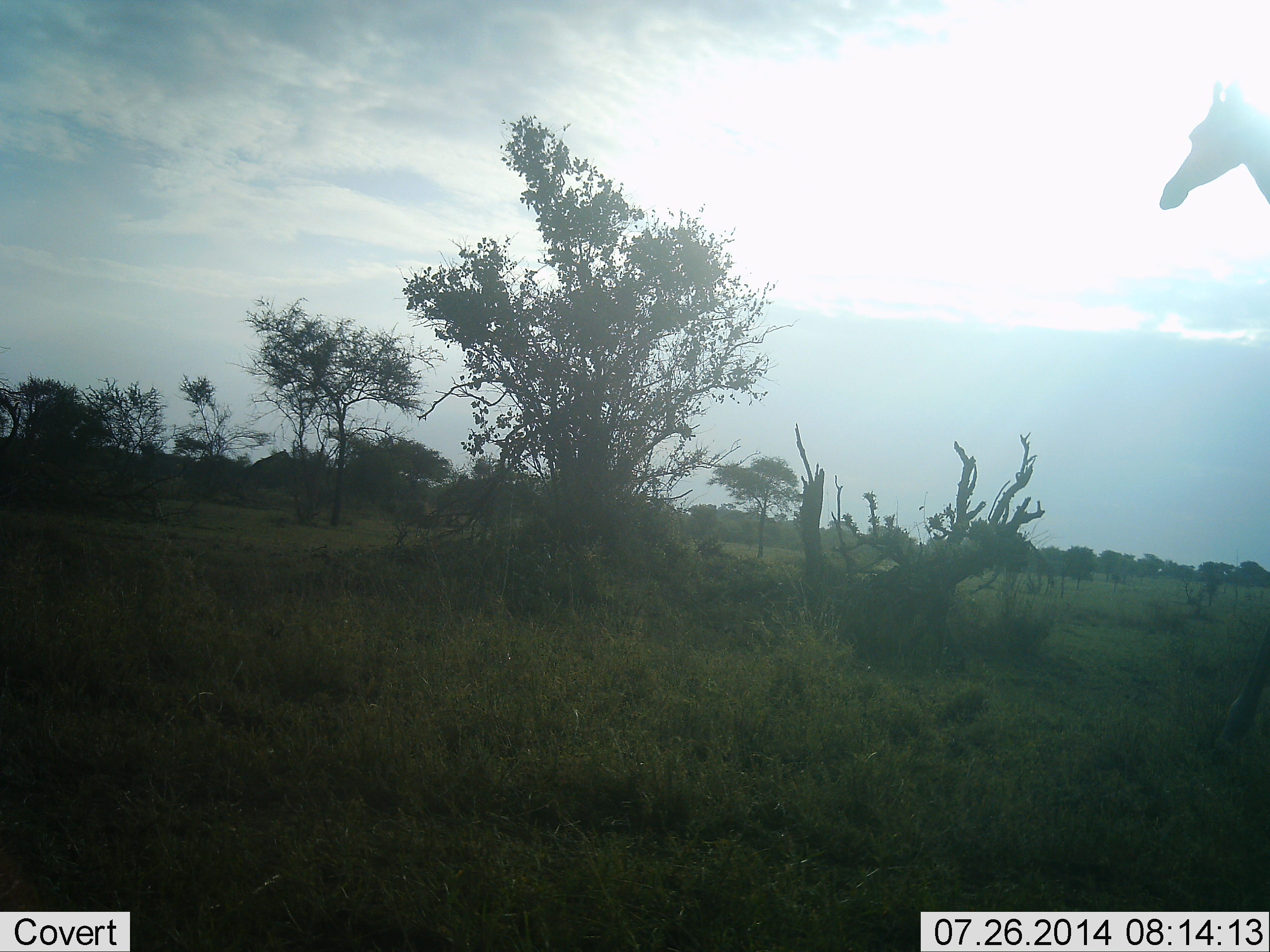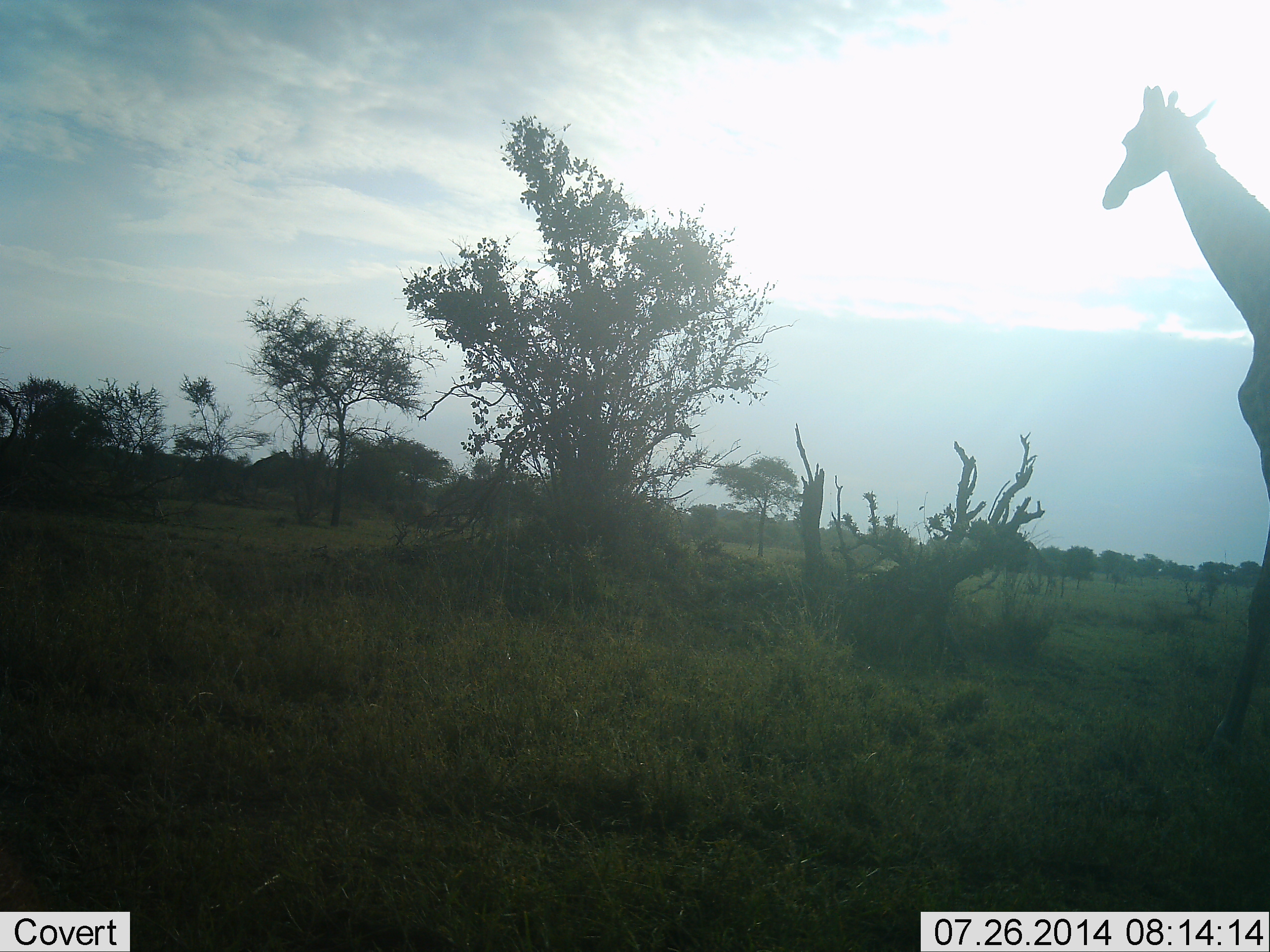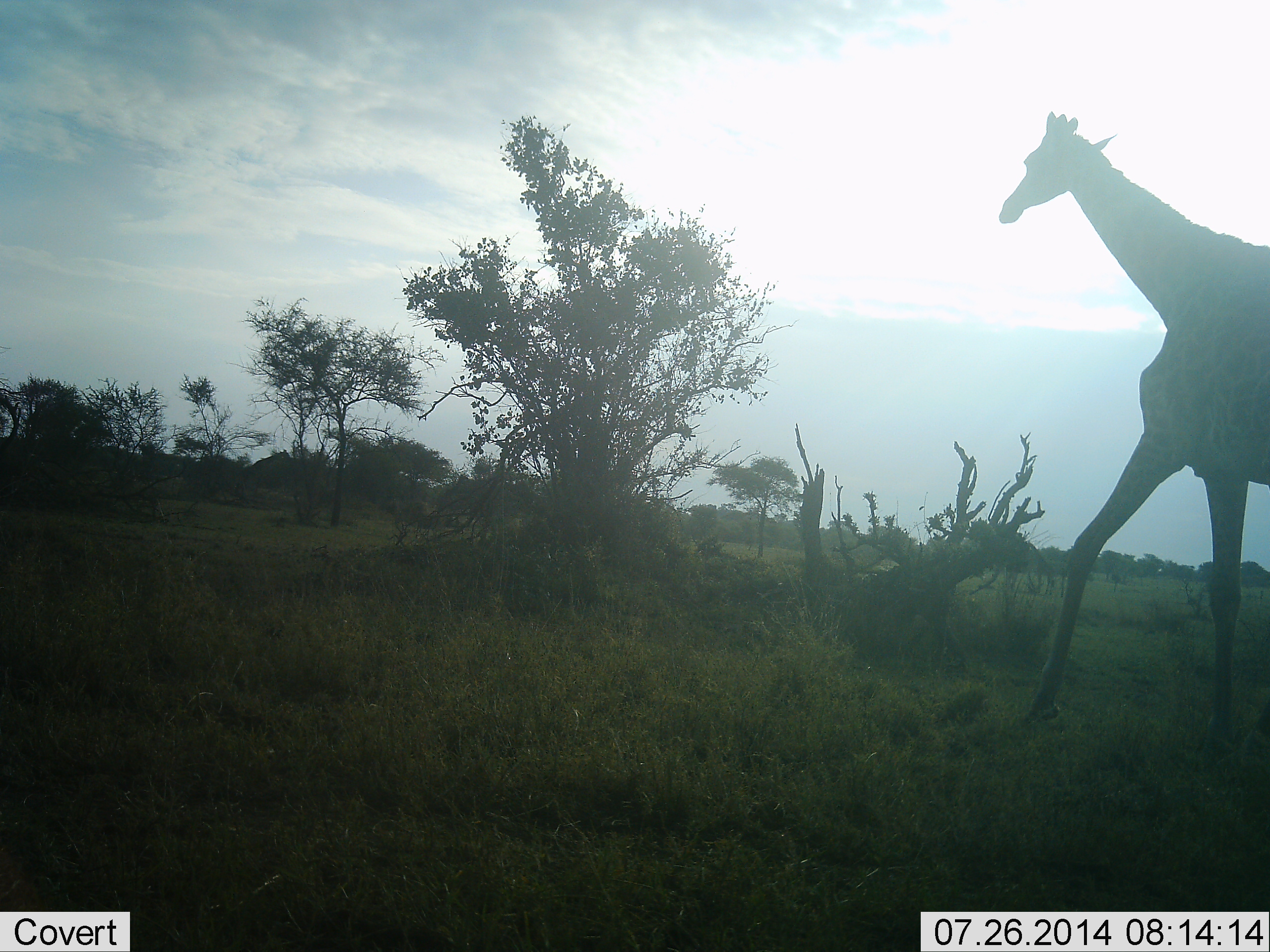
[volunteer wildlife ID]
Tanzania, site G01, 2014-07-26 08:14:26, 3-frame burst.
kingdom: Animalia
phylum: Chordata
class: Mammalia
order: Artiodactyla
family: Giraffidae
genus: Giraffa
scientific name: Giraffa camelopardalis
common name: giraffe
Giraffe (Giraffa camelopardalis), count 1. Behavior (volunteer vote fractions): standing 0%, resting 0%, moving 100%, interacting 0%. Young present (vote fraction): 0%. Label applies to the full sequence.